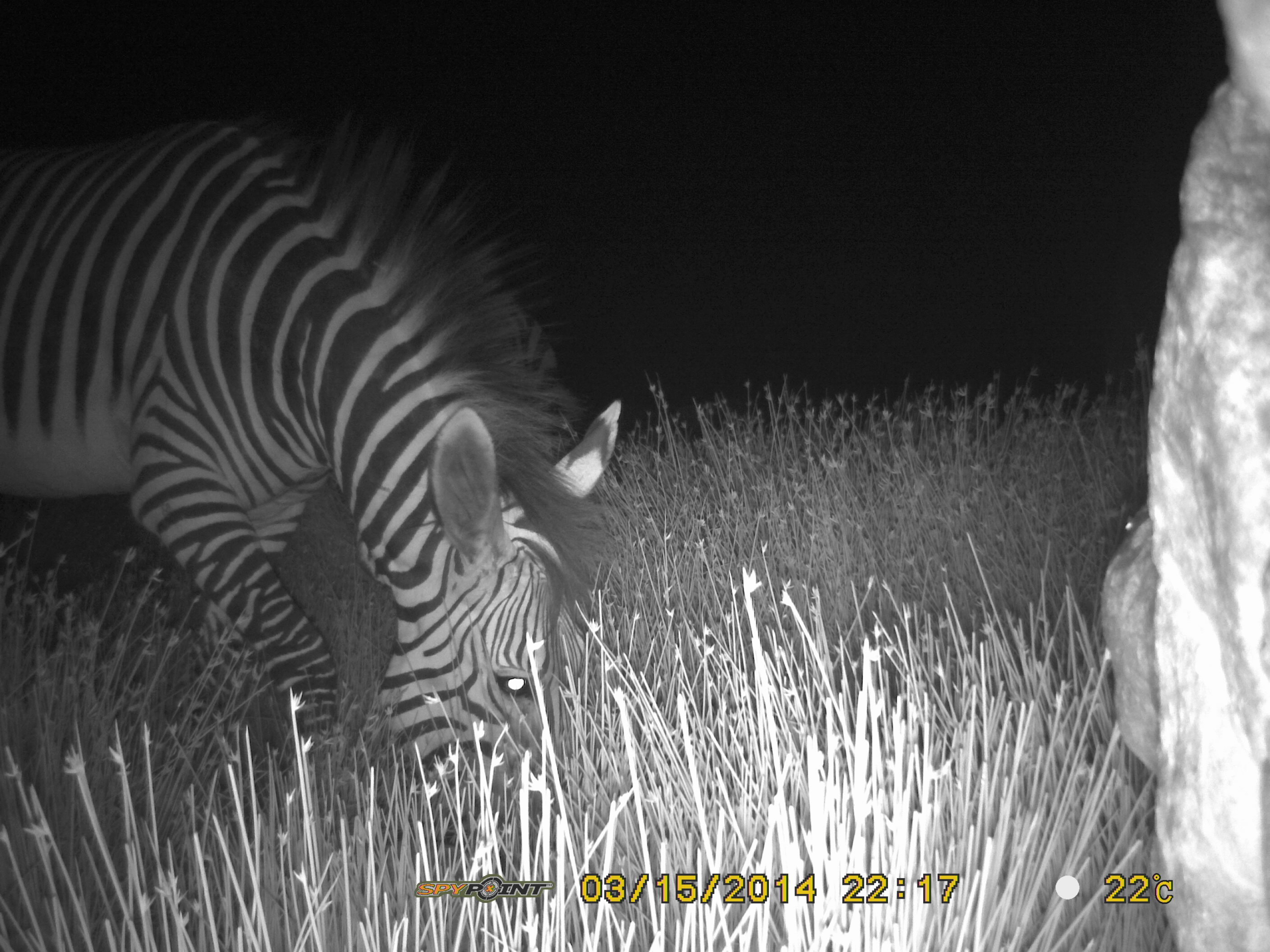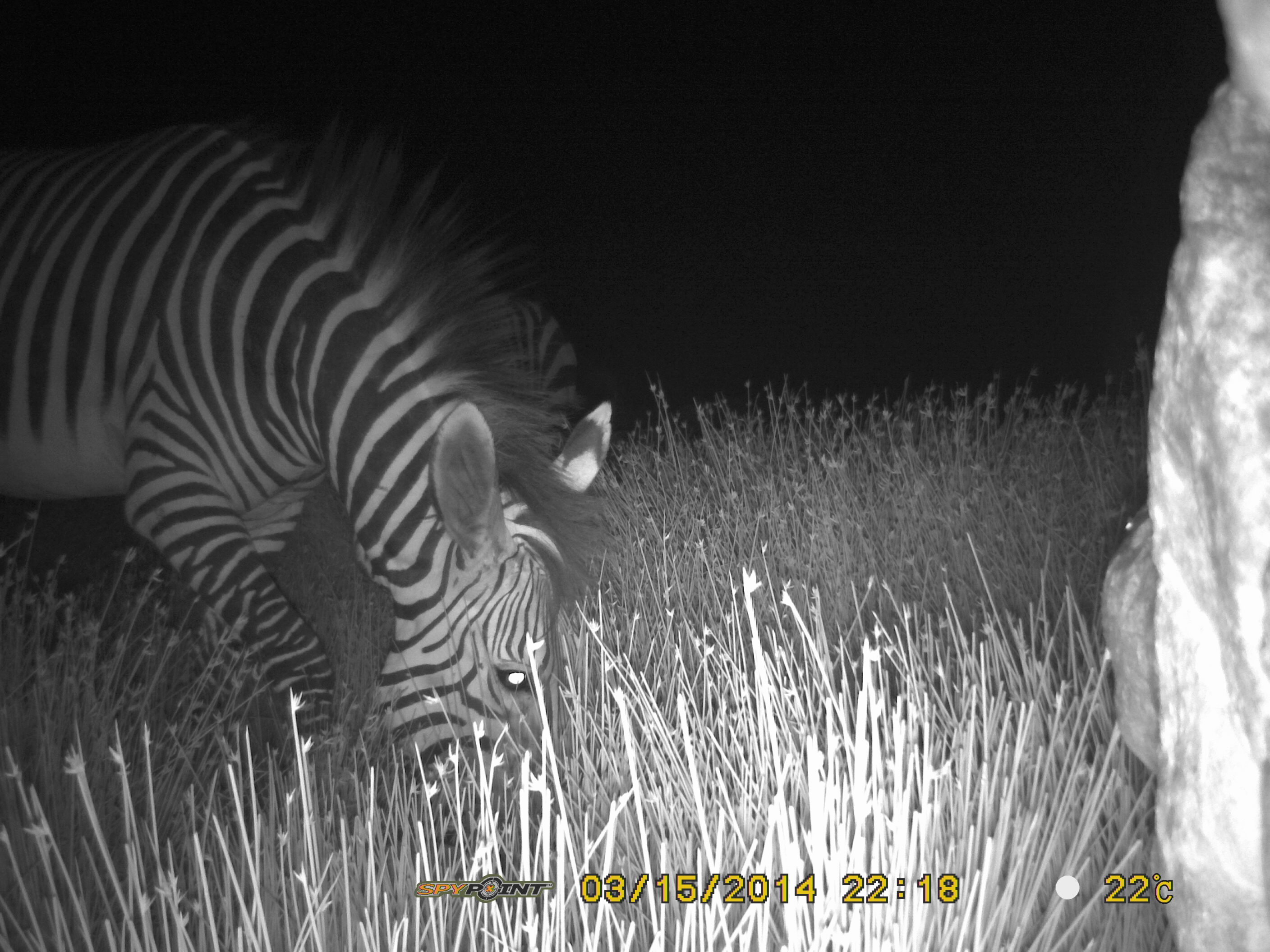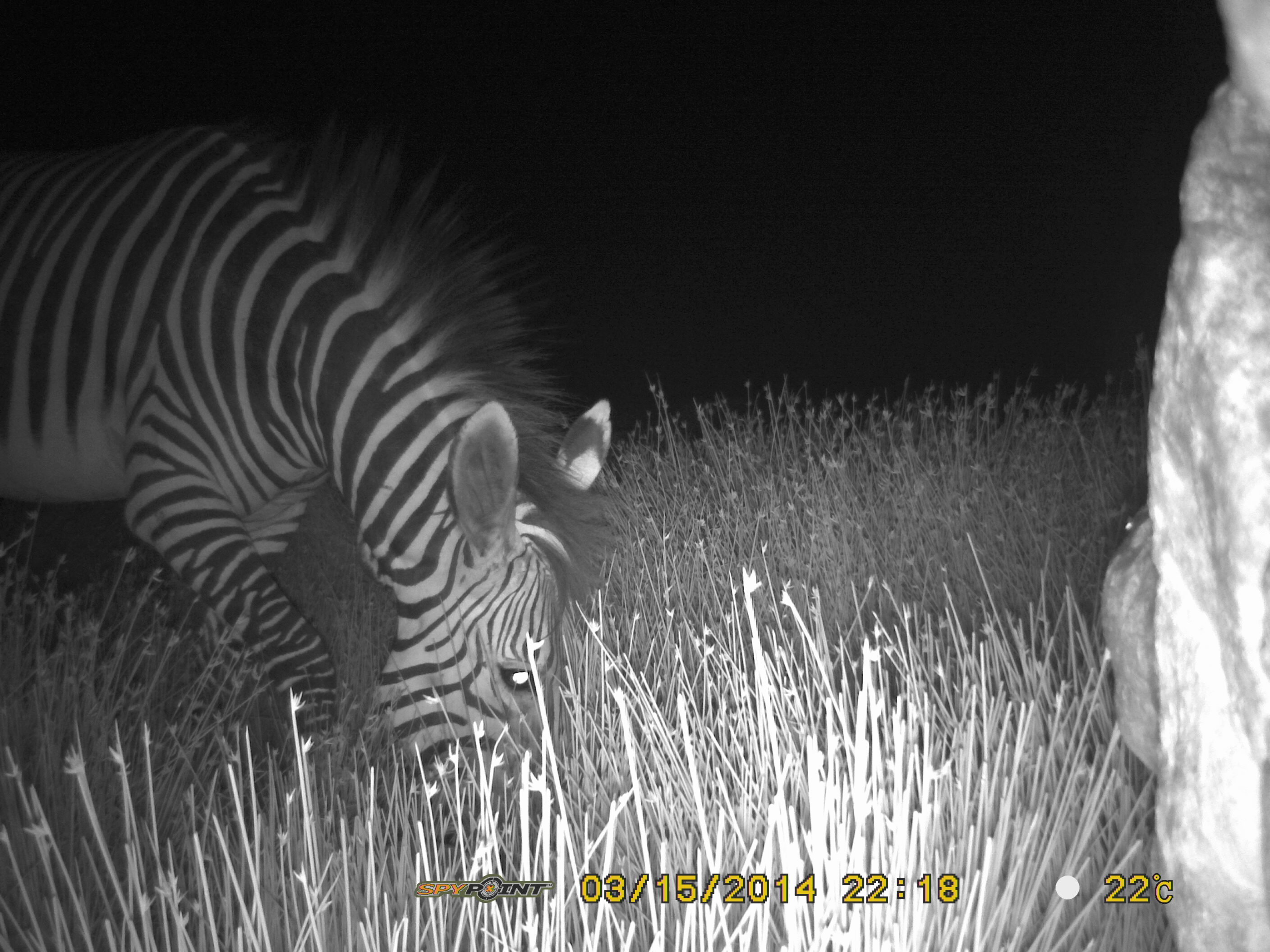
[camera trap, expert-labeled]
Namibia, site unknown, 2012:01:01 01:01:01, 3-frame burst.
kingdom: Animalia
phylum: Chordata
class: Mammalia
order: Perissodactyla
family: Equidae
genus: Equus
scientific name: Equus zebra hartmannae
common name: hartmann's mountain zebra